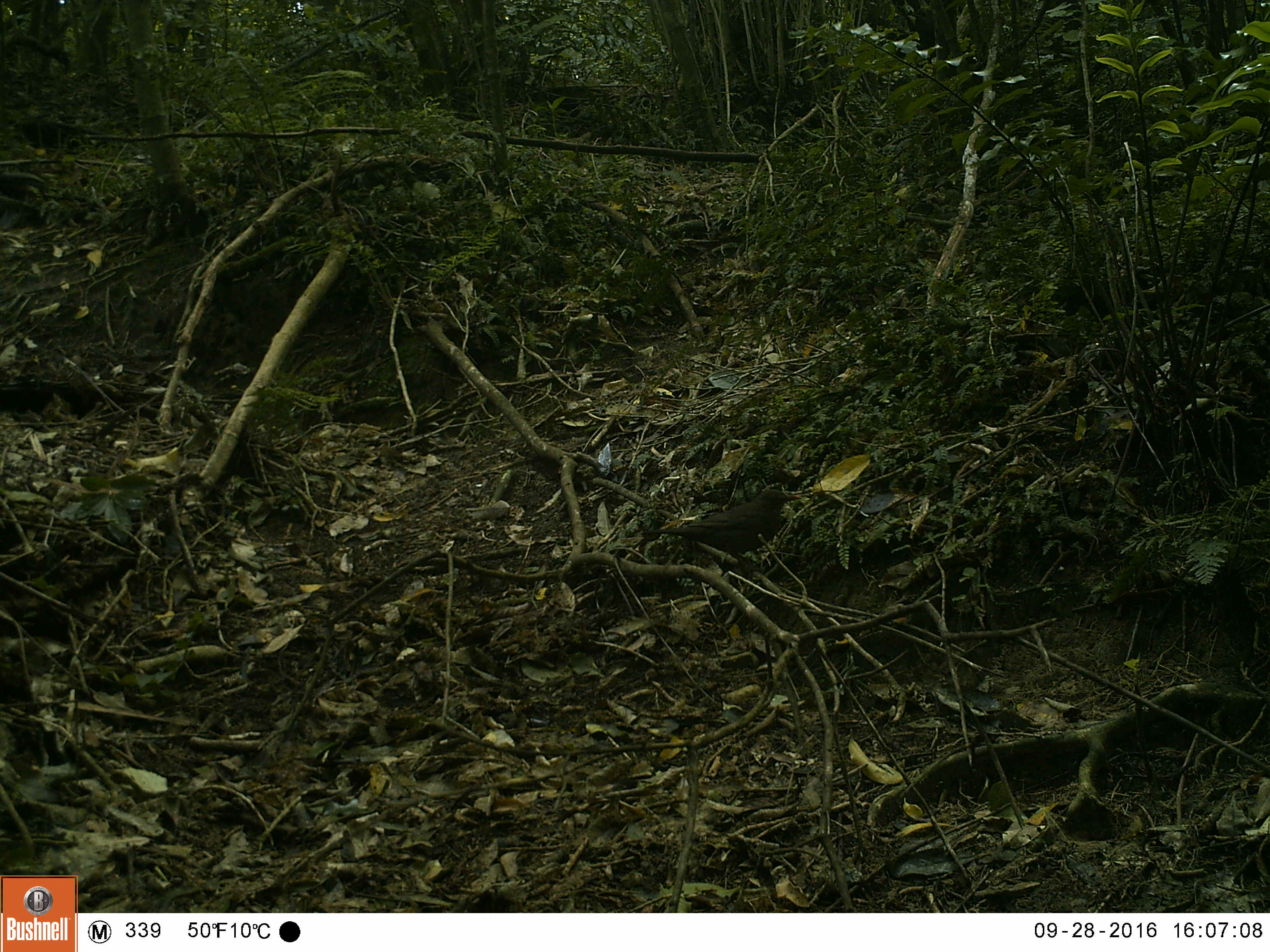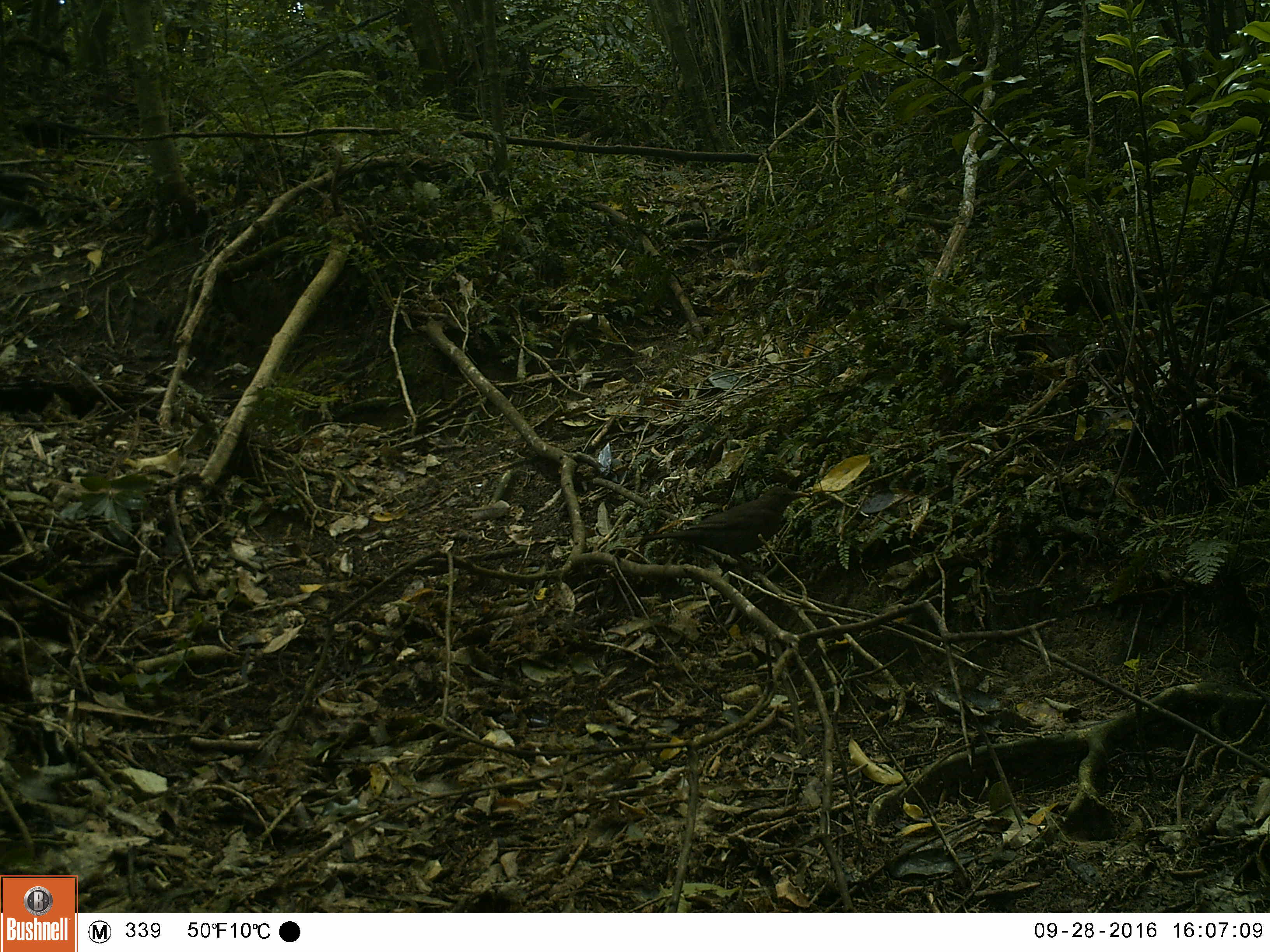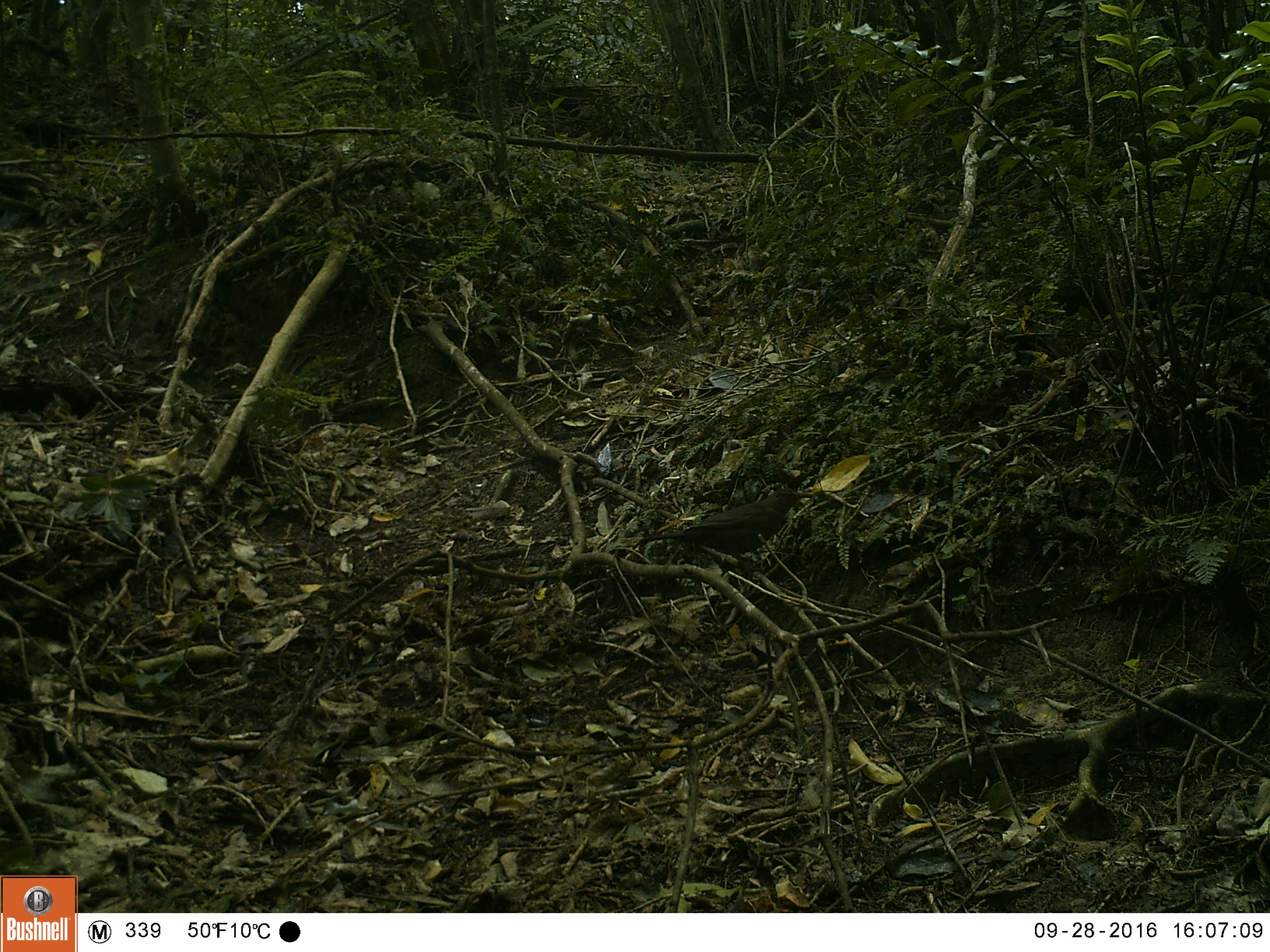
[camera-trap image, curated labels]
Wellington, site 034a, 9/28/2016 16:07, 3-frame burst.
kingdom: Animalia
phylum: Chordata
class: Aves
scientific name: Aves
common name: bird